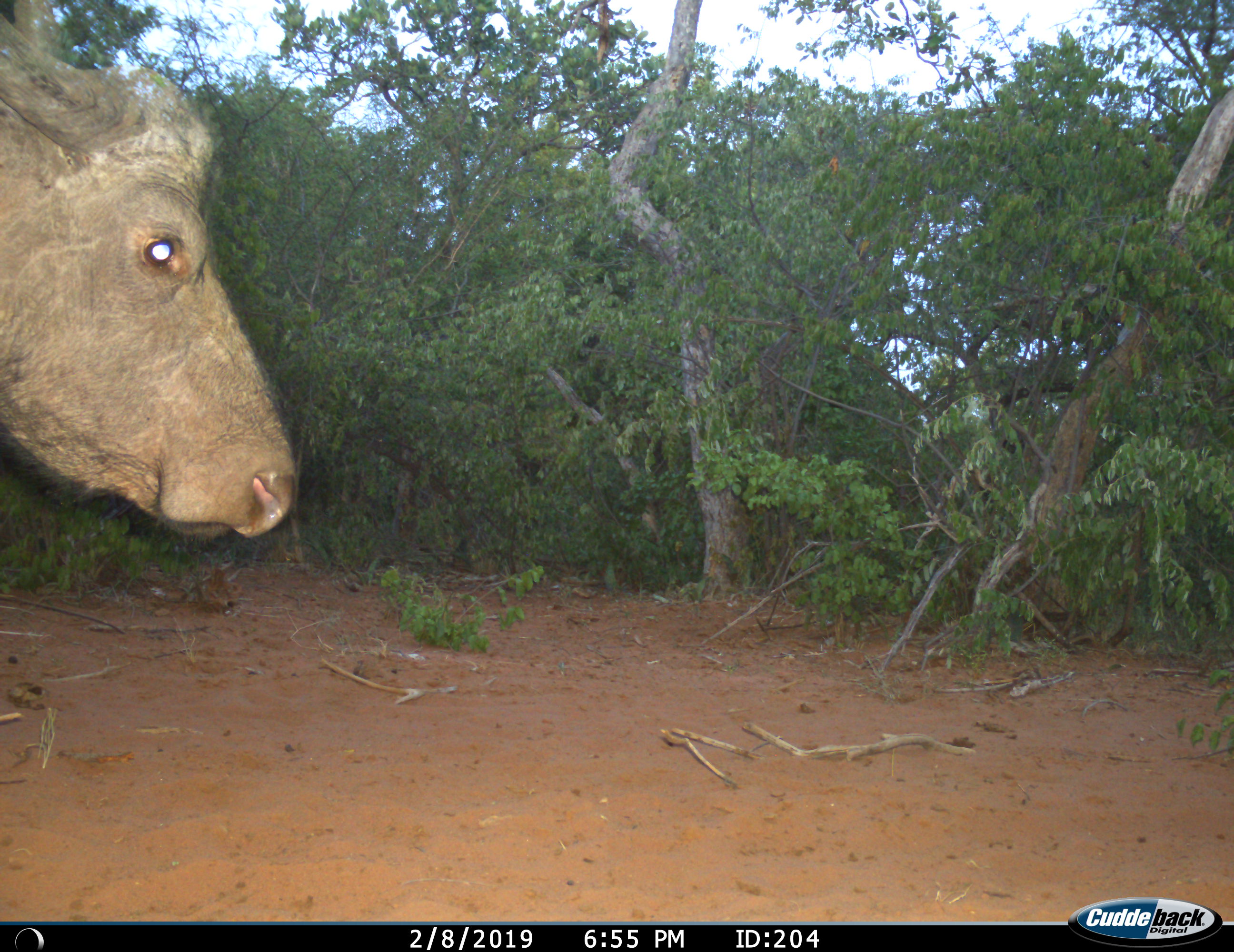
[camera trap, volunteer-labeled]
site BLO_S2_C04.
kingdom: Animalia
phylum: Chordata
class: Mammalia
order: Artiodactyla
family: Bovidae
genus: Syncerus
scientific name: Syncerus caffer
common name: african buffalo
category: buffalo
Buffalo (african buffalo) (Syncerus caffer), count 1. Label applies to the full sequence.